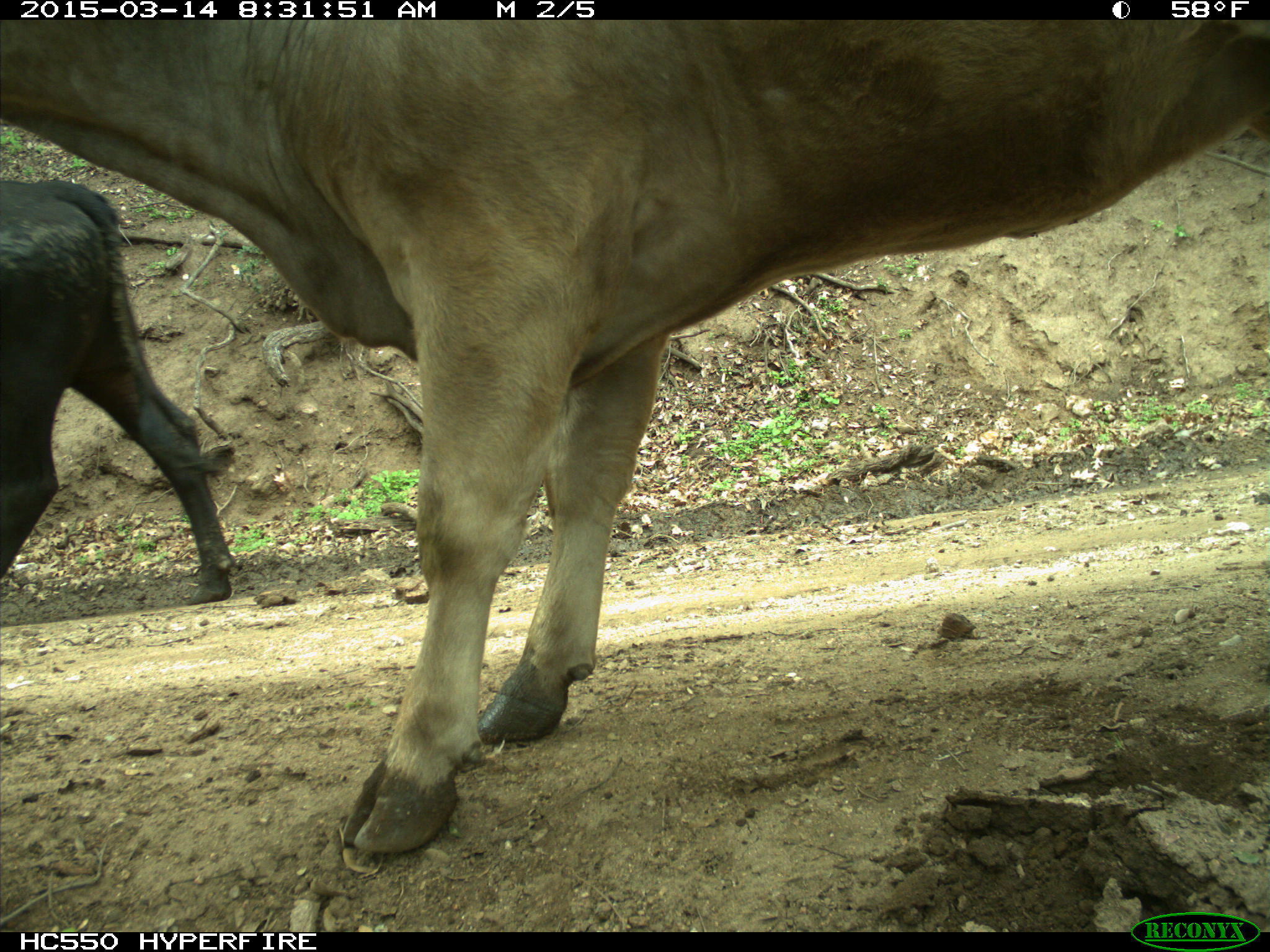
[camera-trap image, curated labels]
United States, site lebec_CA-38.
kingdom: Animalia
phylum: Chordata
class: Mammalia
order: Artiodactyla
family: Bovidae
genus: Bos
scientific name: Bos taurus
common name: domestic cow